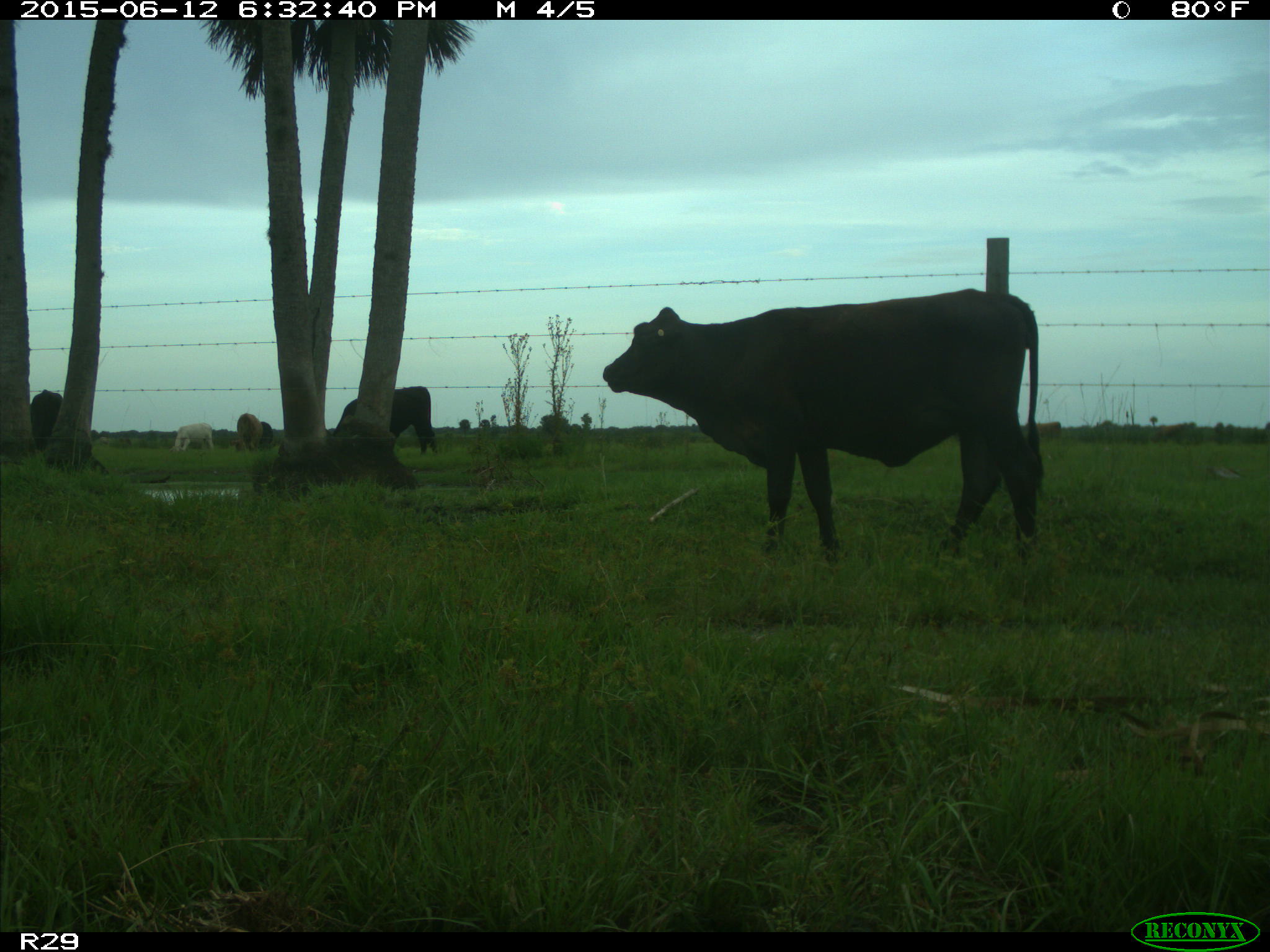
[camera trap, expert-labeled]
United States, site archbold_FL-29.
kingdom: Animalia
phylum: Chordata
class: Mammalia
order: Artiodactyla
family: Bovidae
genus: Bos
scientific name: Bos taurus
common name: domestic cow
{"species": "Bos taurus (domestic cow)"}